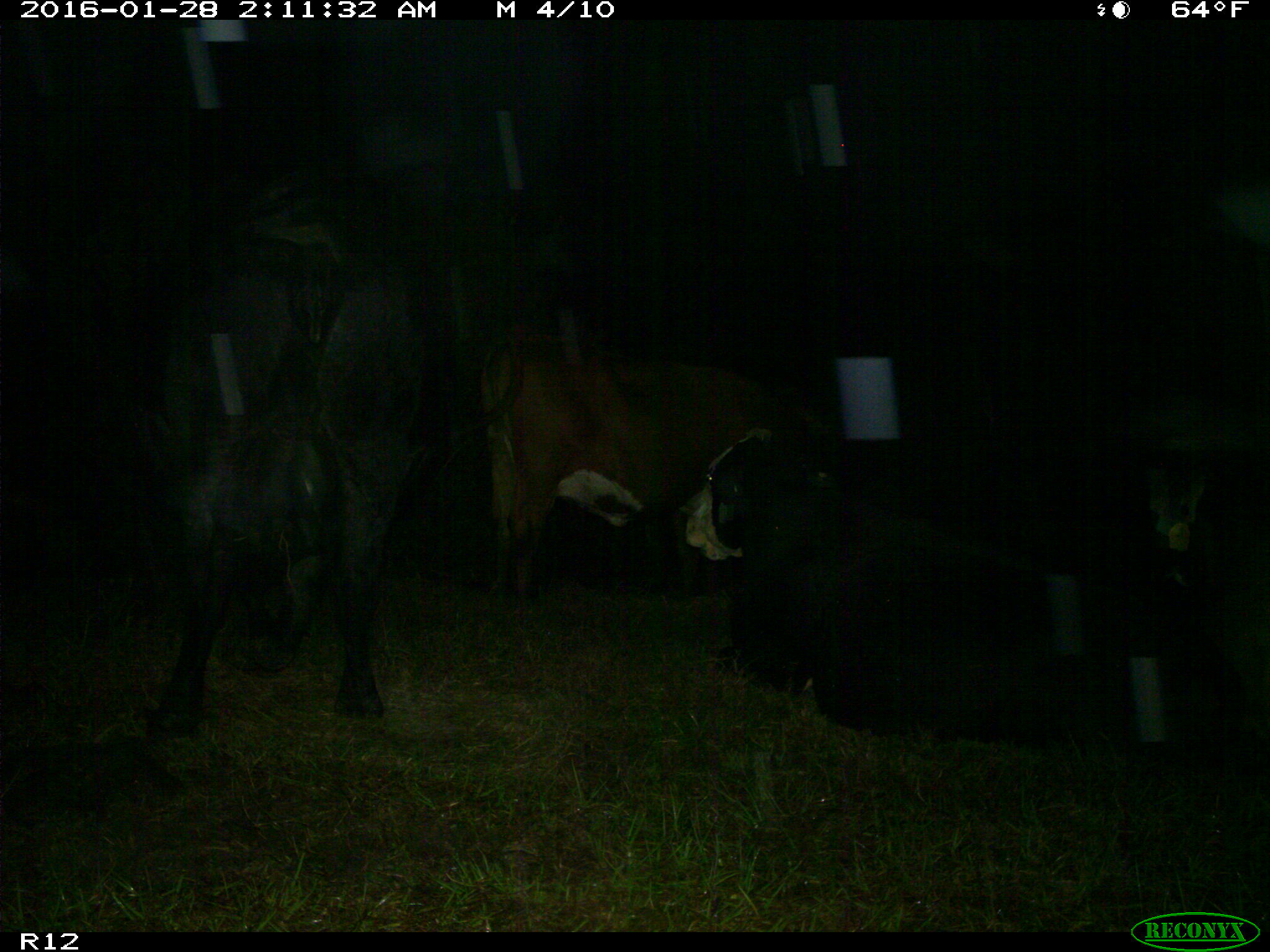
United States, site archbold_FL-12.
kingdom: Animalia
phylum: Chordata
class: Mammalia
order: Artiodactyla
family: Bovidae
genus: Bos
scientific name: Bos taurus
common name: domestic cow